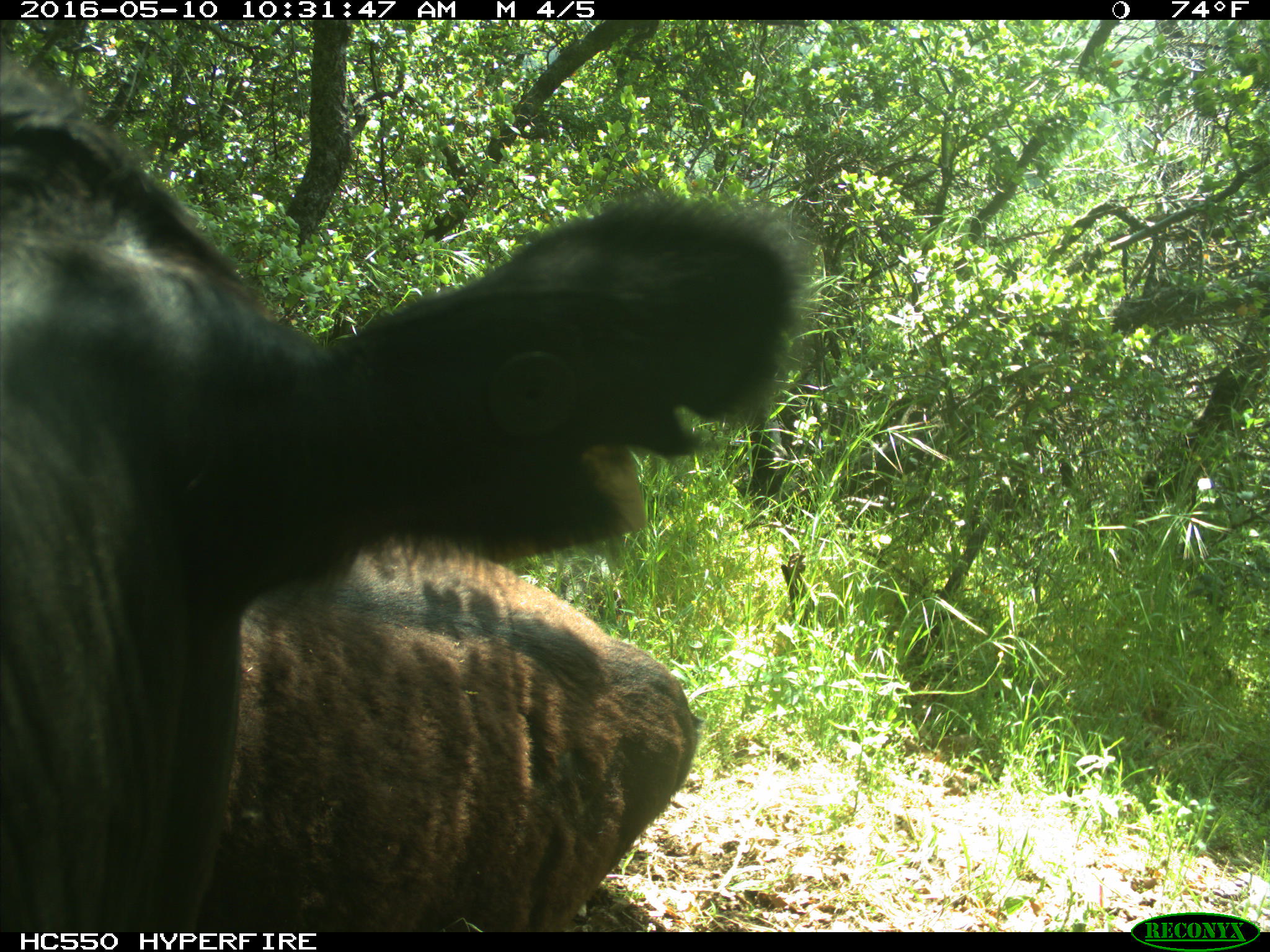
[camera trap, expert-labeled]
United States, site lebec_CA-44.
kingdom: Animalia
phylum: Chordata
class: Mammalia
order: Artiodactyla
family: Bovidae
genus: Bos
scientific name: Bos taurus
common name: domestic cow